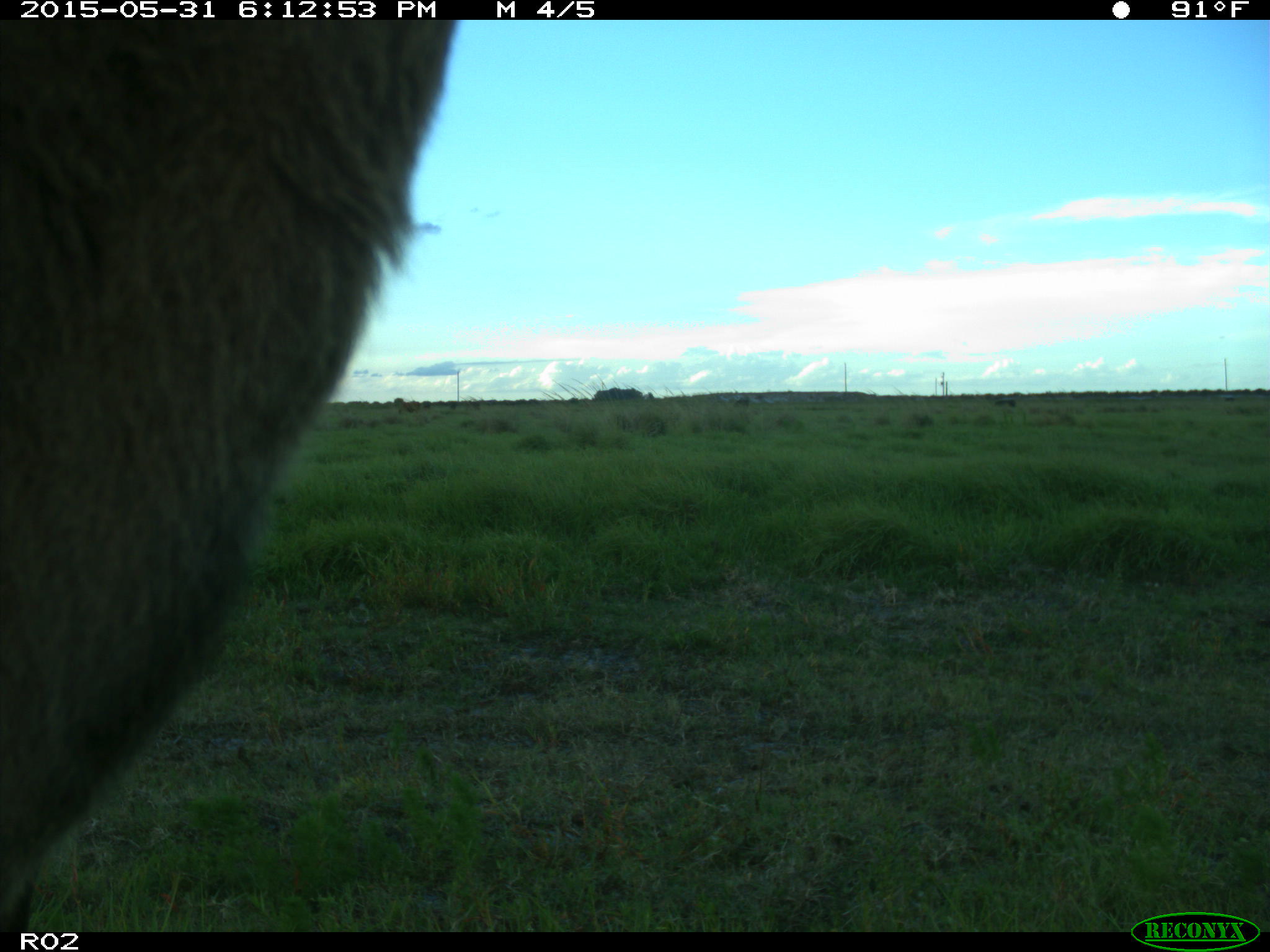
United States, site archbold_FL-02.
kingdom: Animalia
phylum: Chordata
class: Mammalia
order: Artiodactyla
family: Bovidae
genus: Bos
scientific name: Bos taurus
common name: domestic cow